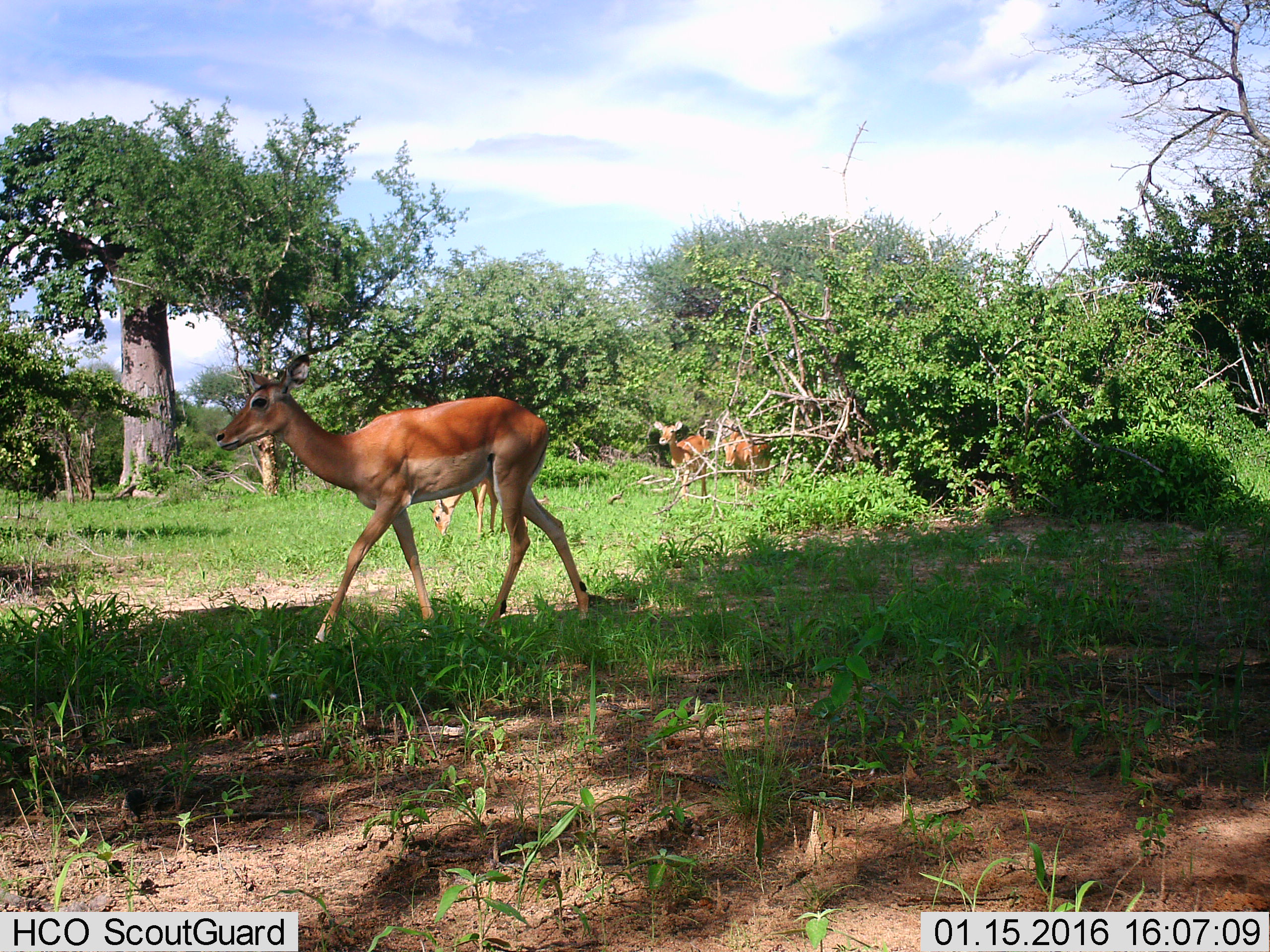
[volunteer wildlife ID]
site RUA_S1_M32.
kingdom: Animalia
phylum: Chordata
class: Mammalia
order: Artiodactyla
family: Bovidae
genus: Aepyceros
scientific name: Aepyceros melampus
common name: impala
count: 4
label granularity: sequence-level